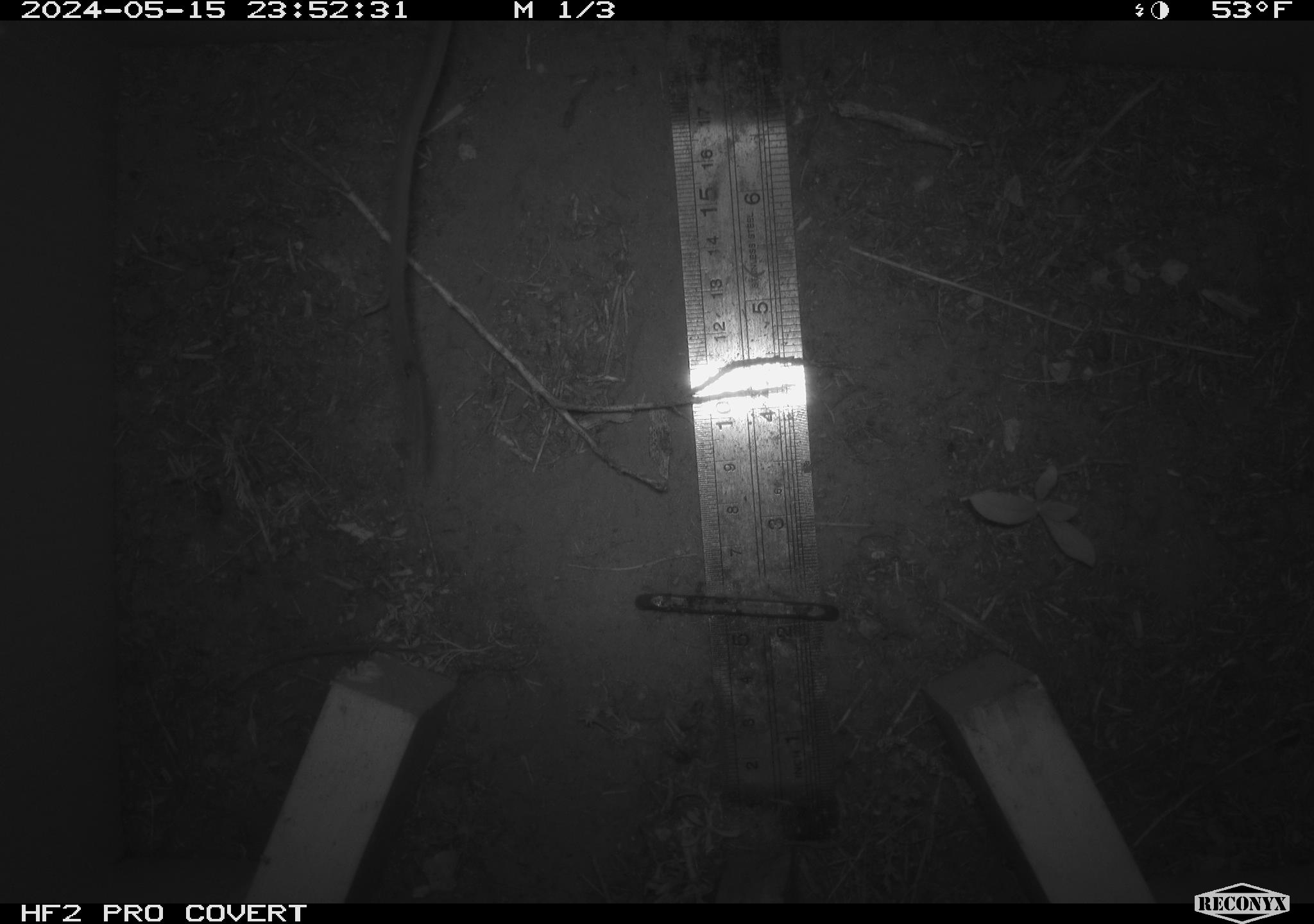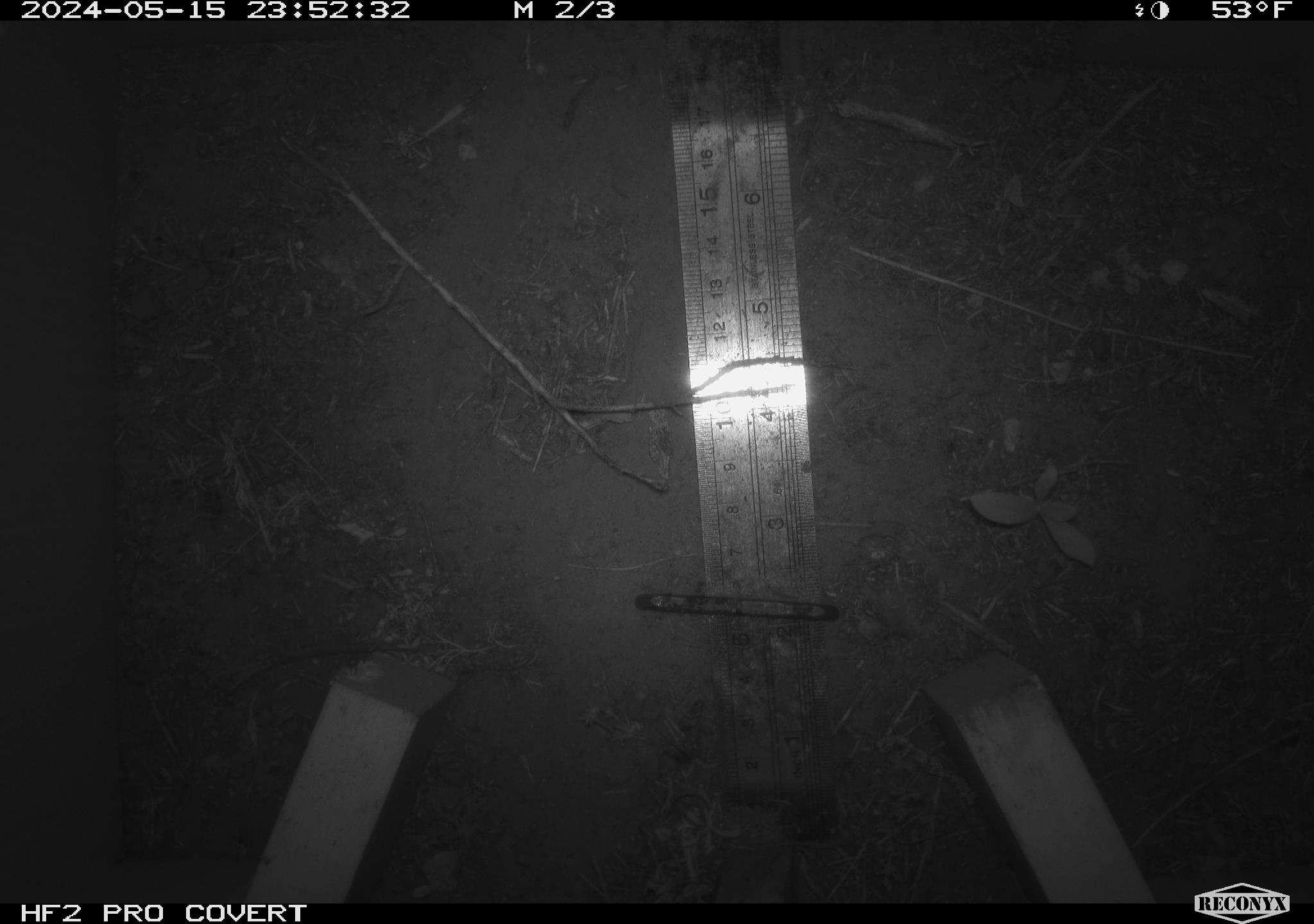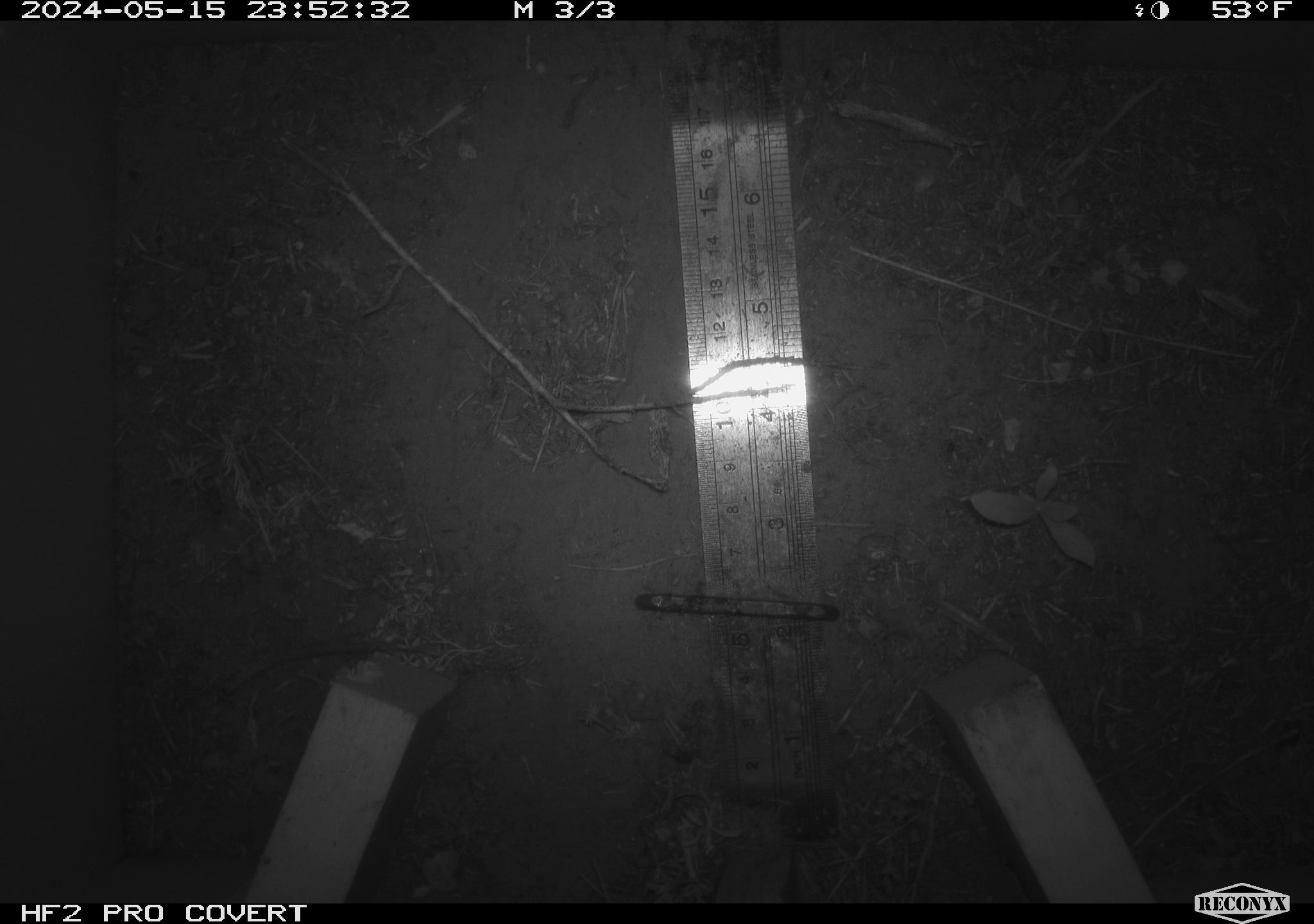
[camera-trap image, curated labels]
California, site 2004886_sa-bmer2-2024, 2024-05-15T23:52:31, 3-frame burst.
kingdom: Animalia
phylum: Chordata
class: Mammalia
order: Rodentia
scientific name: Rodentia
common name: mouse species